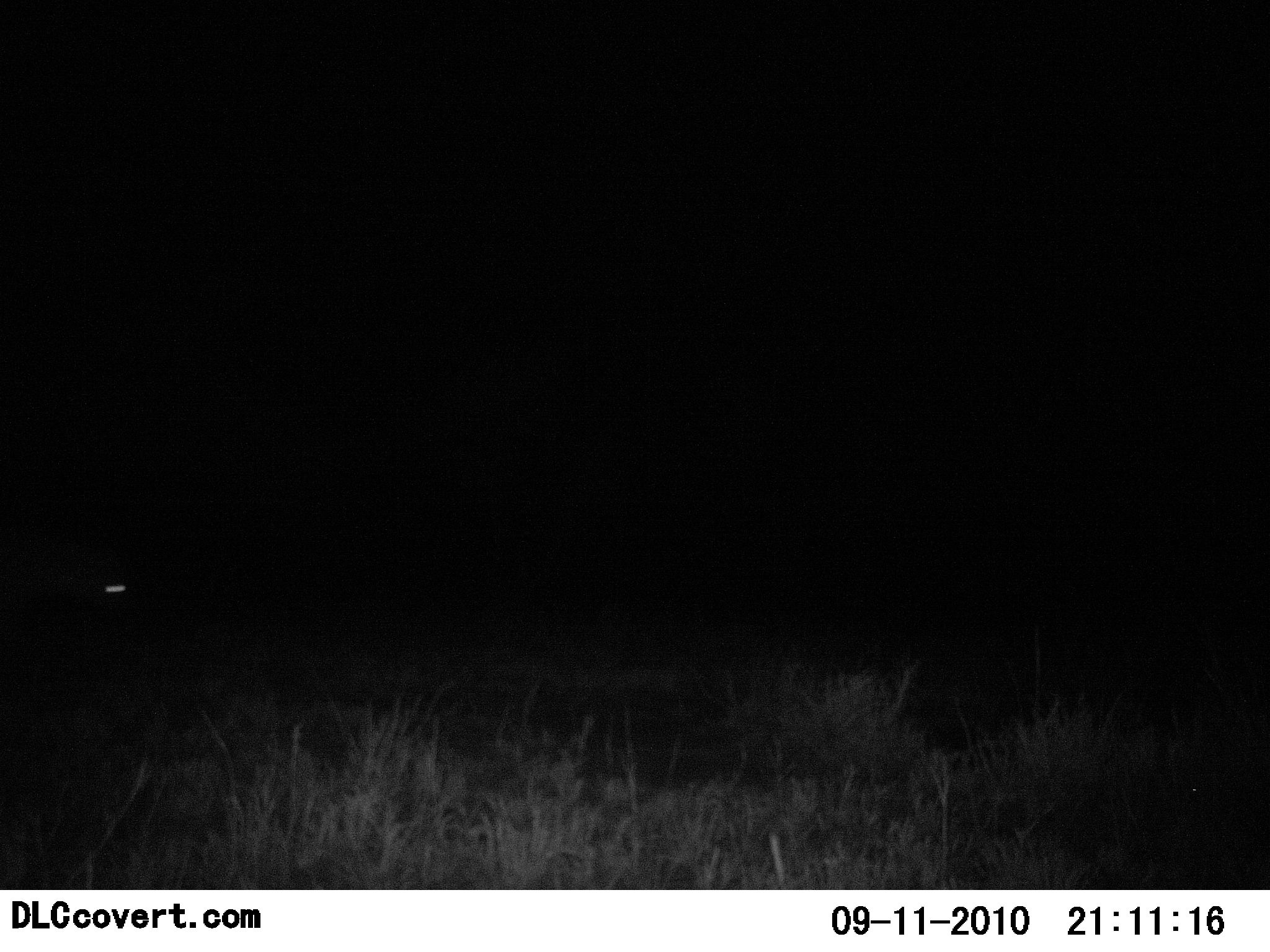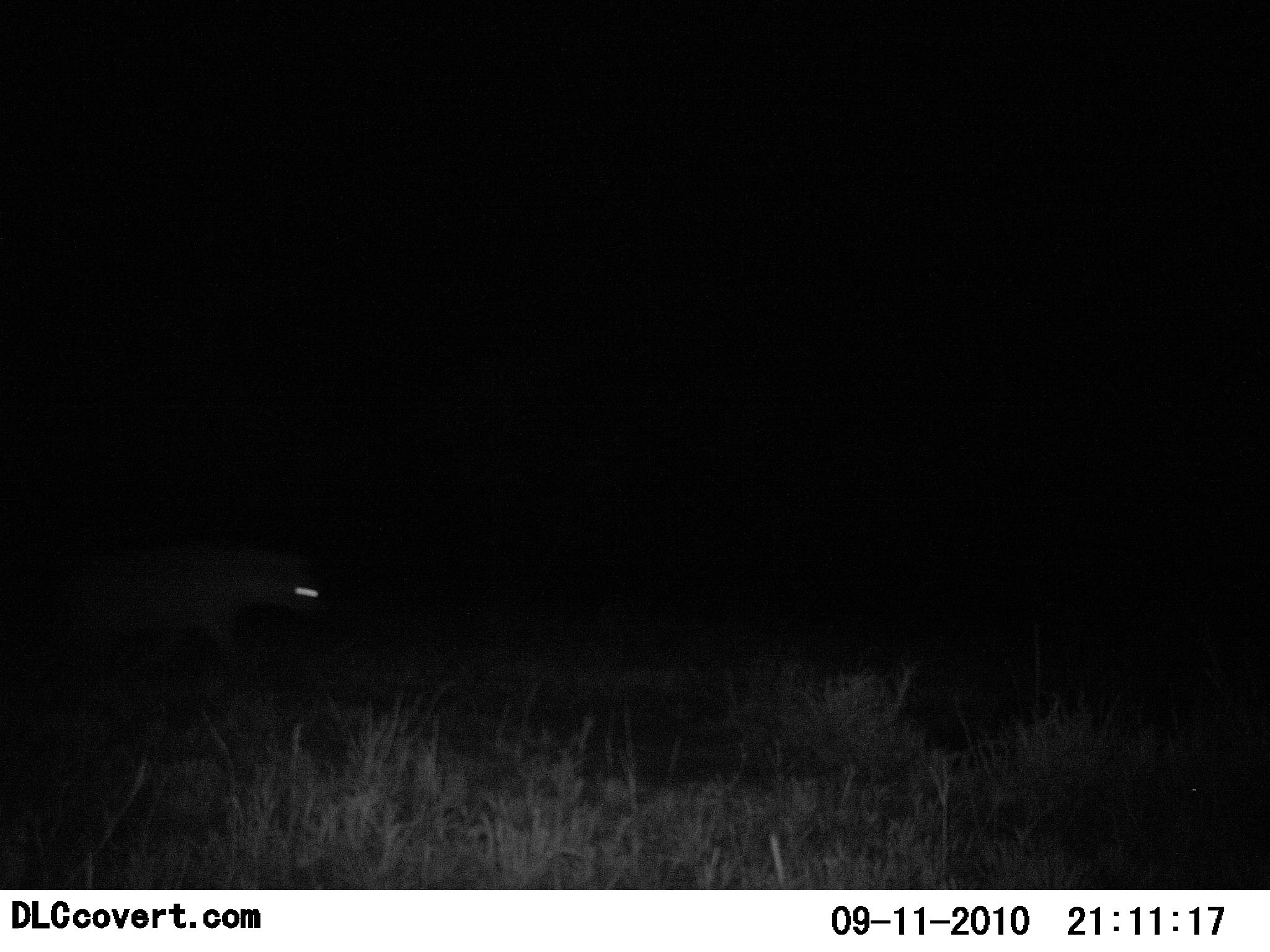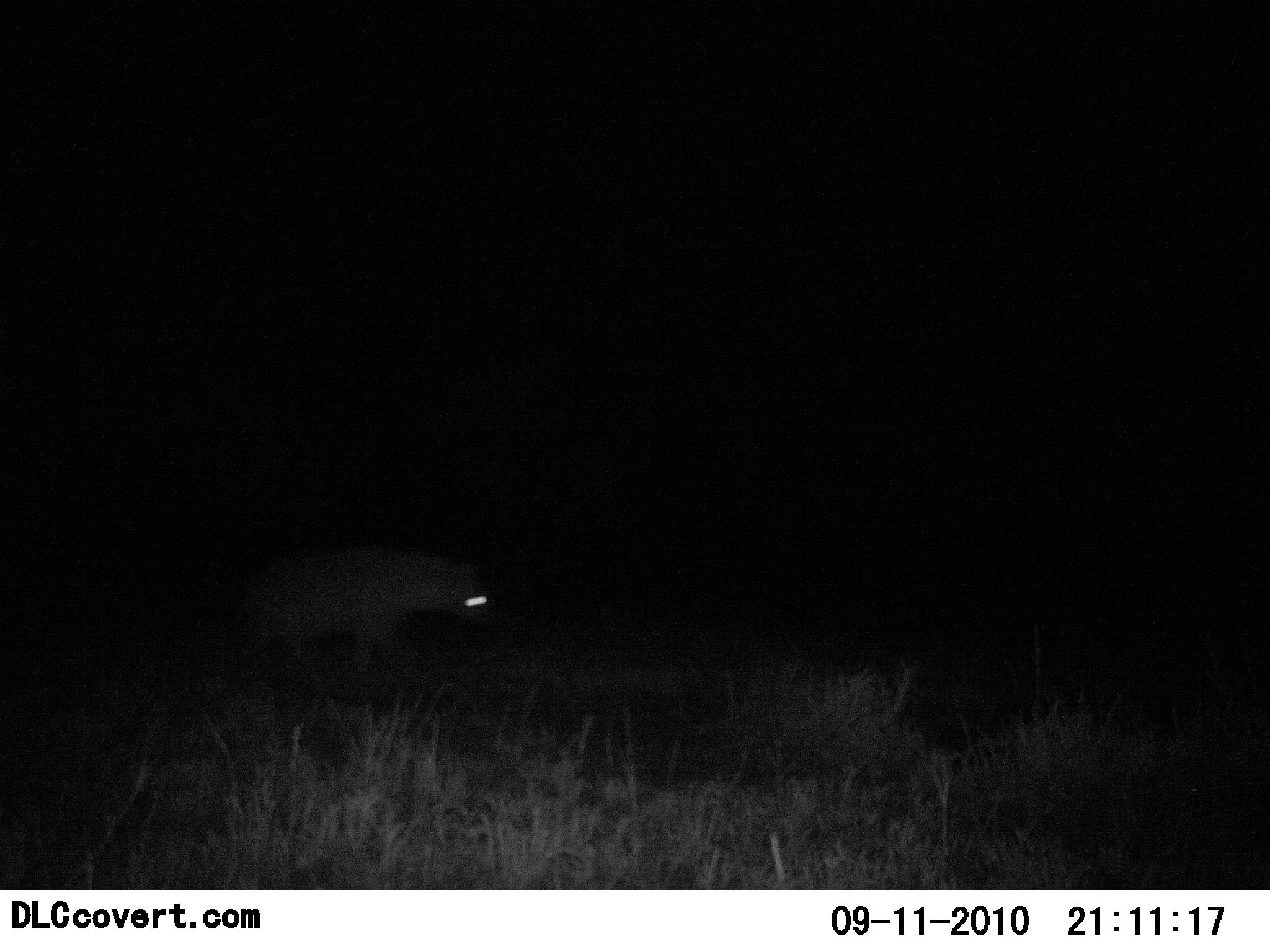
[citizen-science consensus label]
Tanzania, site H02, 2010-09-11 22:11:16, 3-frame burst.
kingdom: Animalia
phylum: Chordata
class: Mammalia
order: Carnivora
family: Hyaenidae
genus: Crocuta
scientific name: Crocuta crocuta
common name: spotted hyena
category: hyenaspotted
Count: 1.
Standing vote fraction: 11%.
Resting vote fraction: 0%.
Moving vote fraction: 100%.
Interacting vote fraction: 0%.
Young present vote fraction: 0%.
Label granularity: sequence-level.